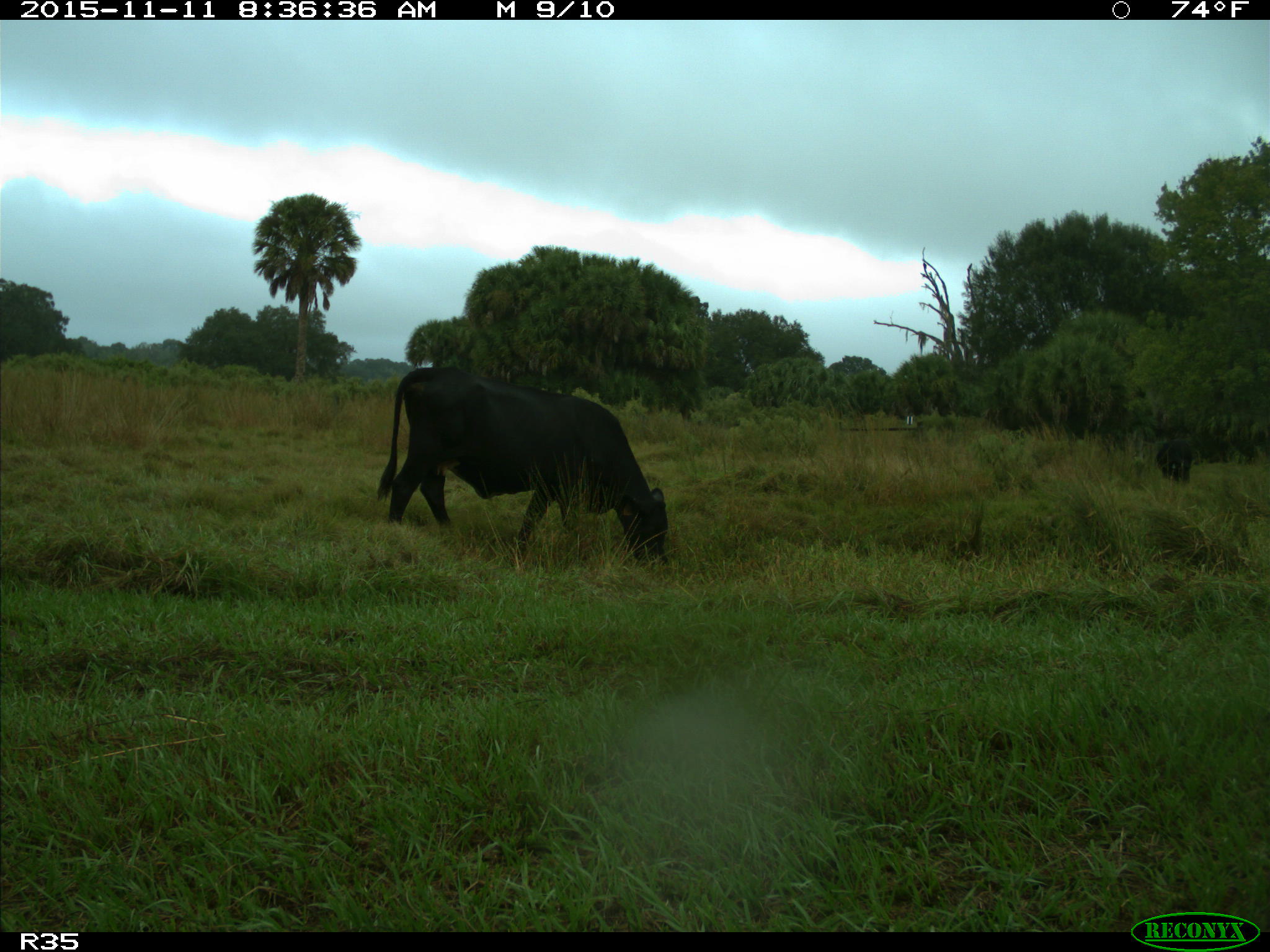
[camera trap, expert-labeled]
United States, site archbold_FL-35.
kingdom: Animalia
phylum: Chordata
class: Mammalia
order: Artiodactyla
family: Bovidae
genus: Bos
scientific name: Bos taurus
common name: domestic cow